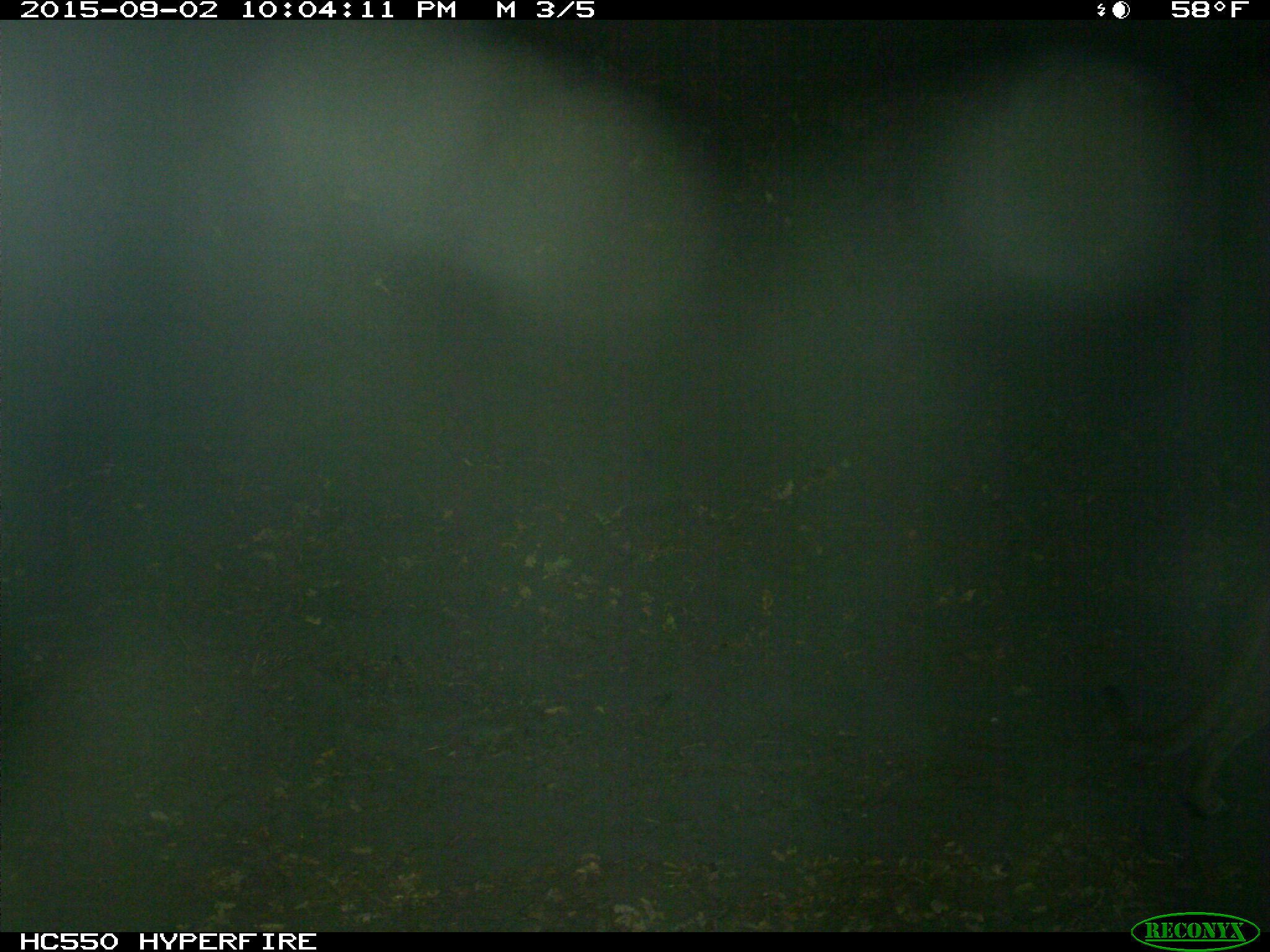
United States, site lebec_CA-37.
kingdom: Animalia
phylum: Chordata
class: Mammalia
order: Carnivora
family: Felidae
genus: Puma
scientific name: Puma concolor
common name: mountain lion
Puma concolor (mountain lion).